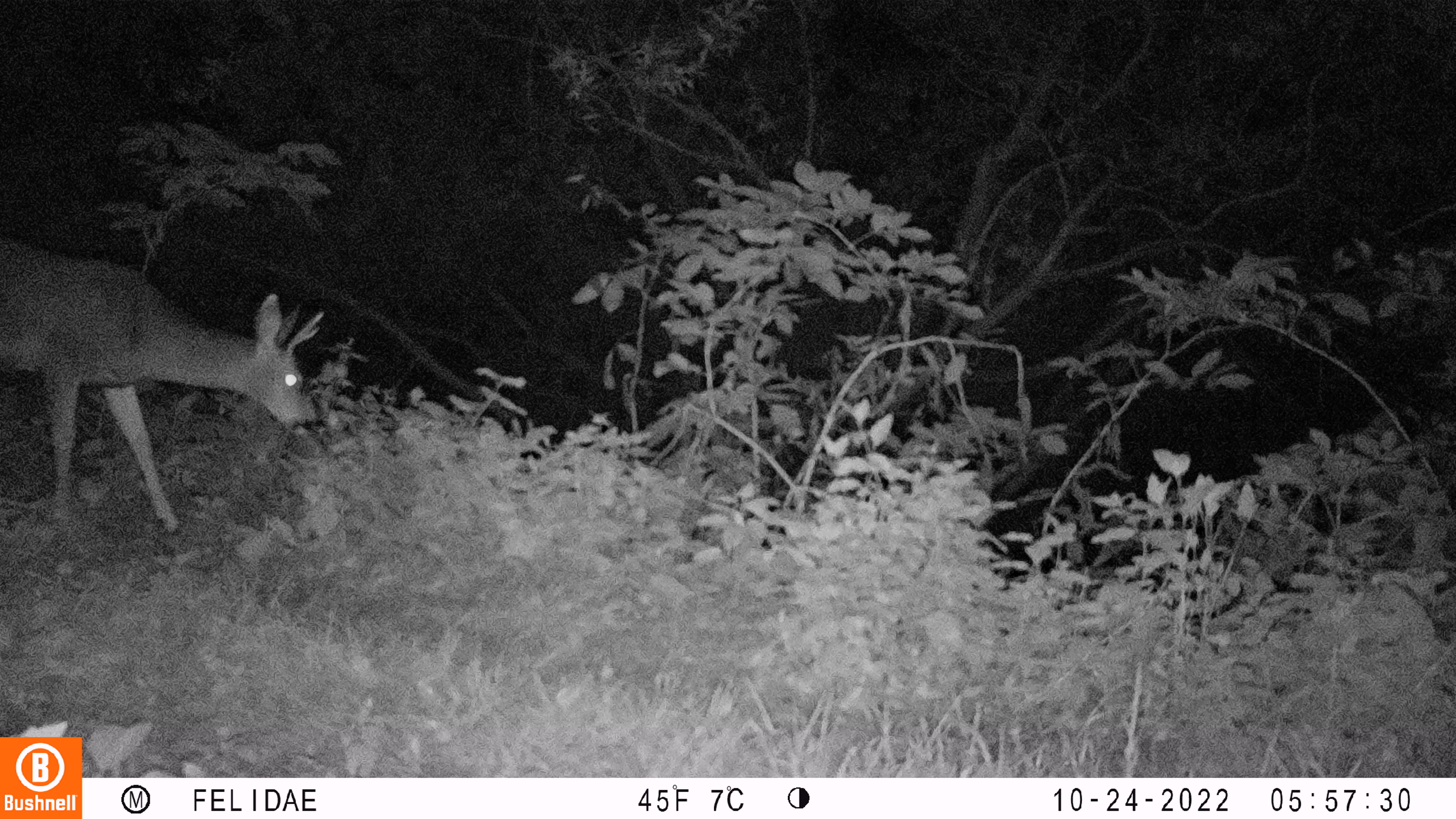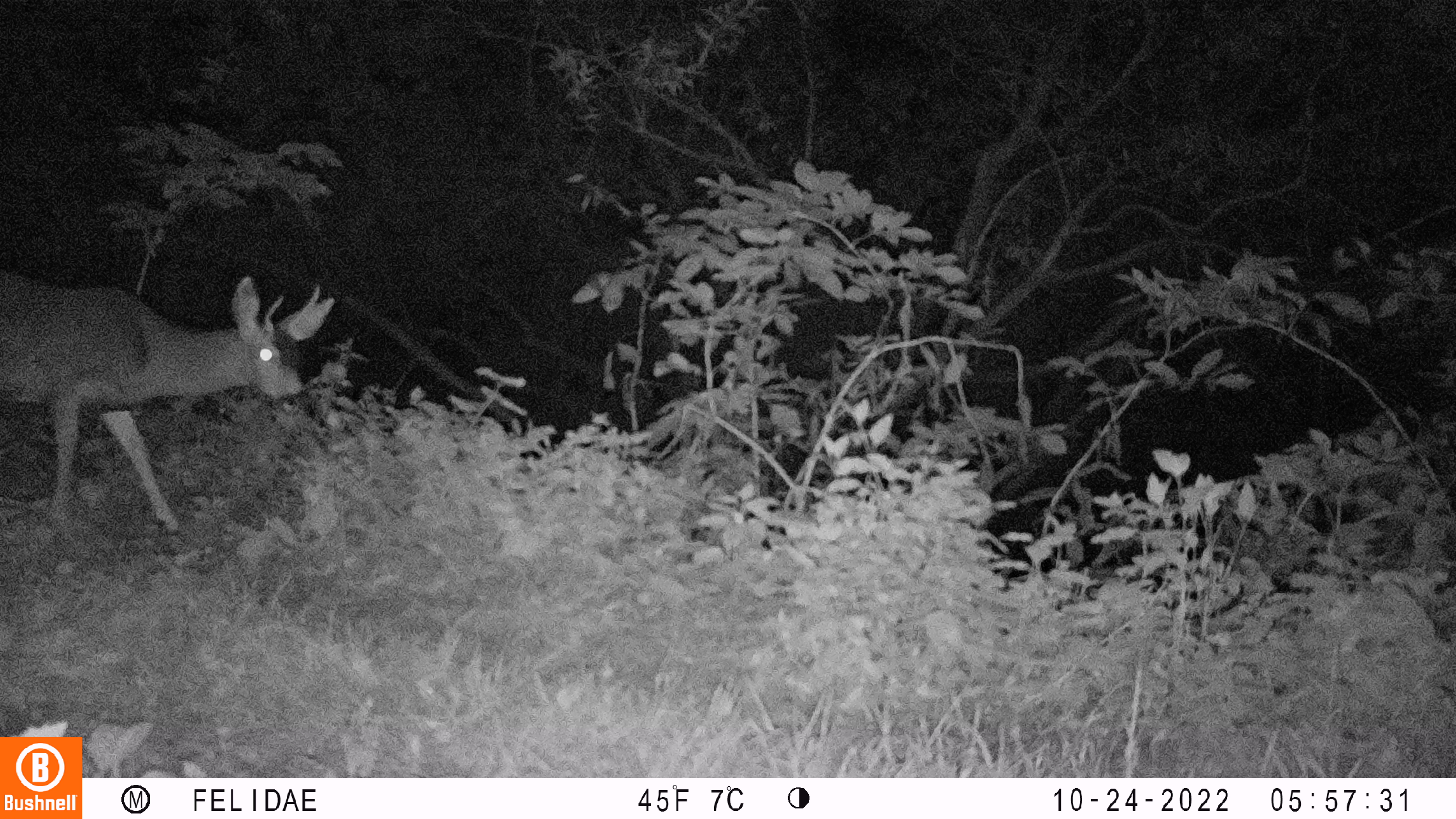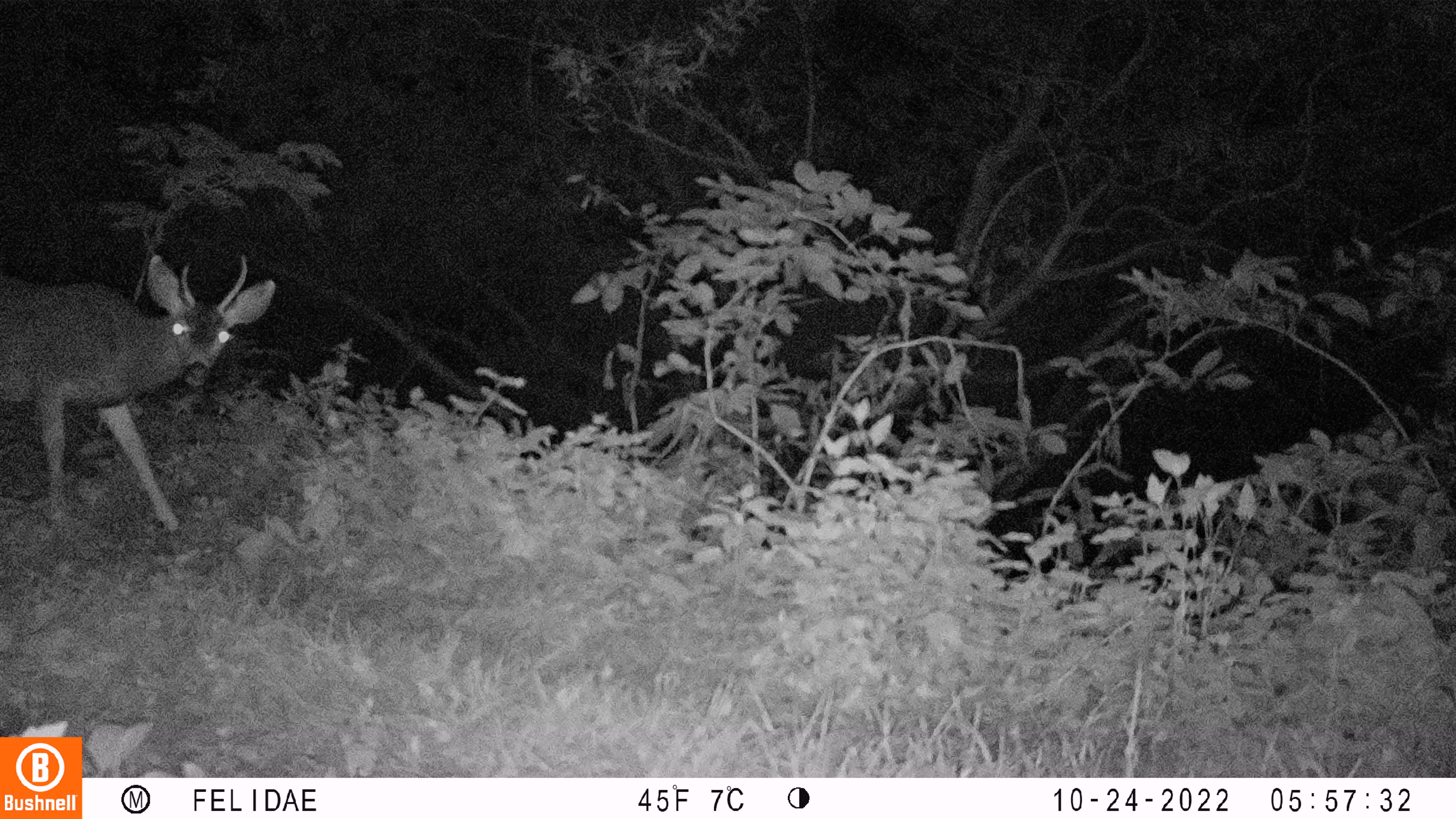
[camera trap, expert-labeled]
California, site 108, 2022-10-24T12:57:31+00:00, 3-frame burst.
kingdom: Animalia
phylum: Chordata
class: Mammalia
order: Artiodactyla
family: Cervidae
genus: Odocoileus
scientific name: Odocoileus hemionus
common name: mule deer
Mule deer (Odocoileus hemionus).